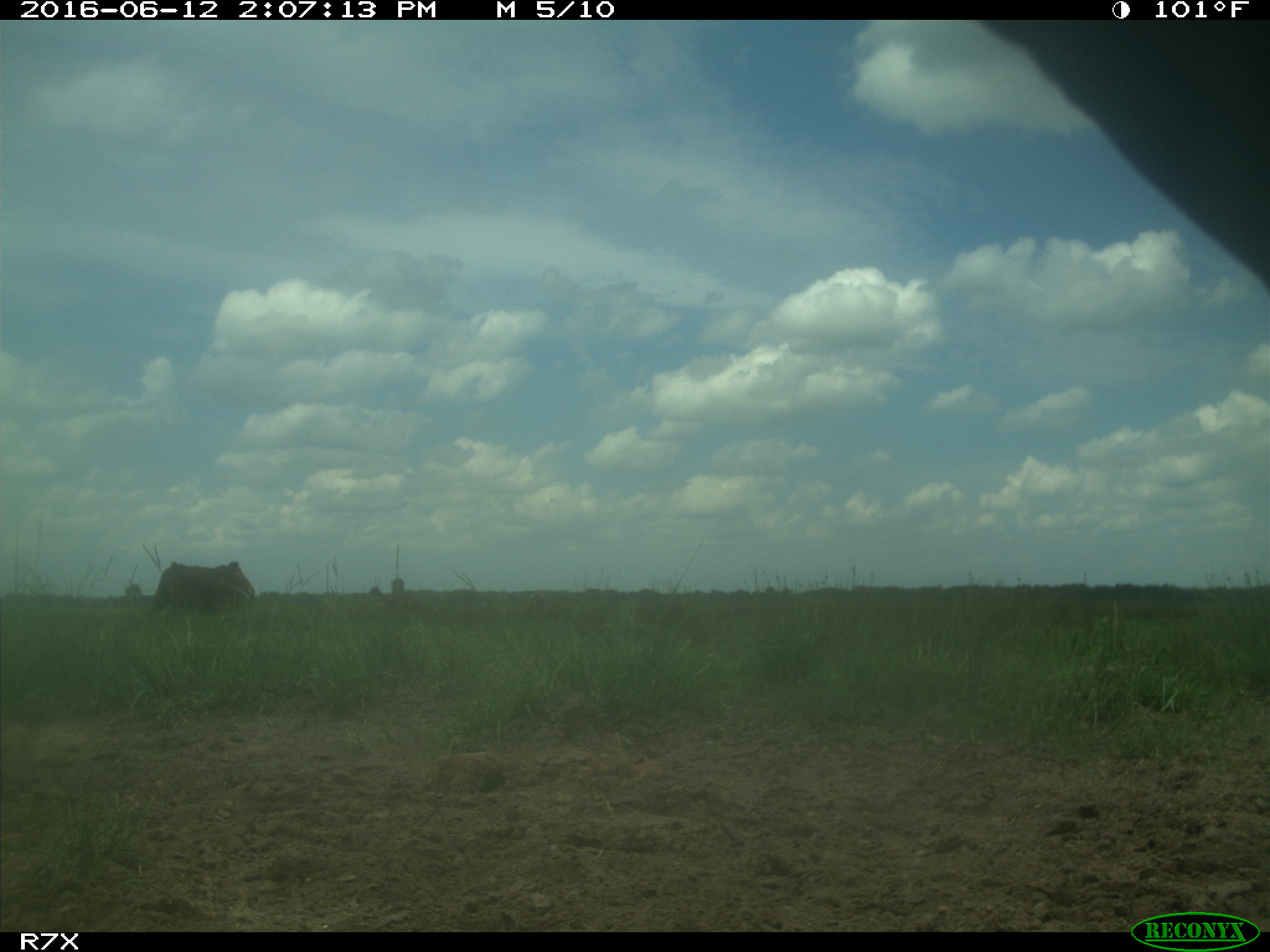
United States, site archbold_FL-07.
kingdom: Animalia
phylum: Chordata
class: Mammalia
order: Artiodactyla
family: Bovidae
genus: Bos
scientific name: Bos taurus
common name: domestic cow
Bos taurus (domestic cow).